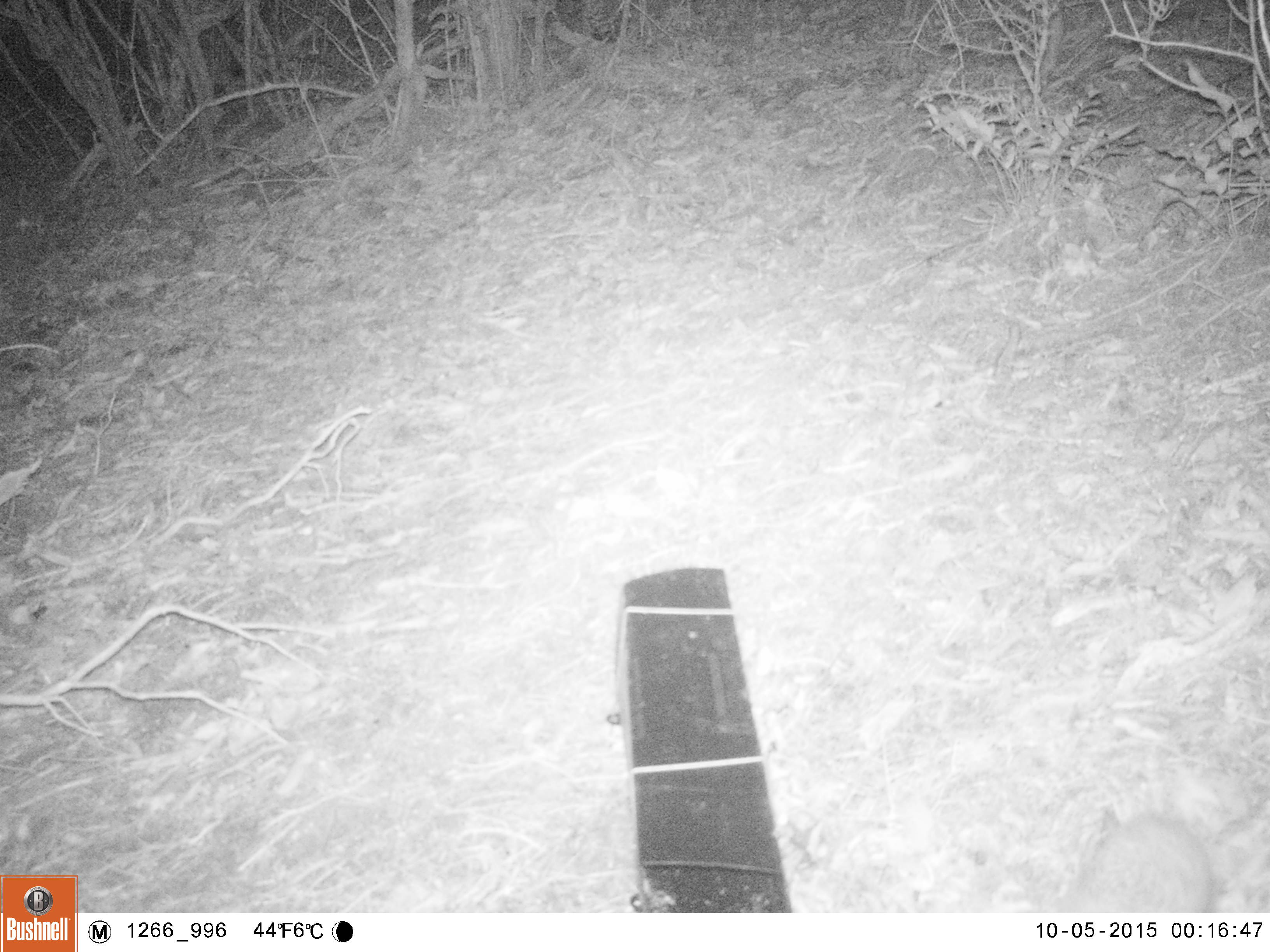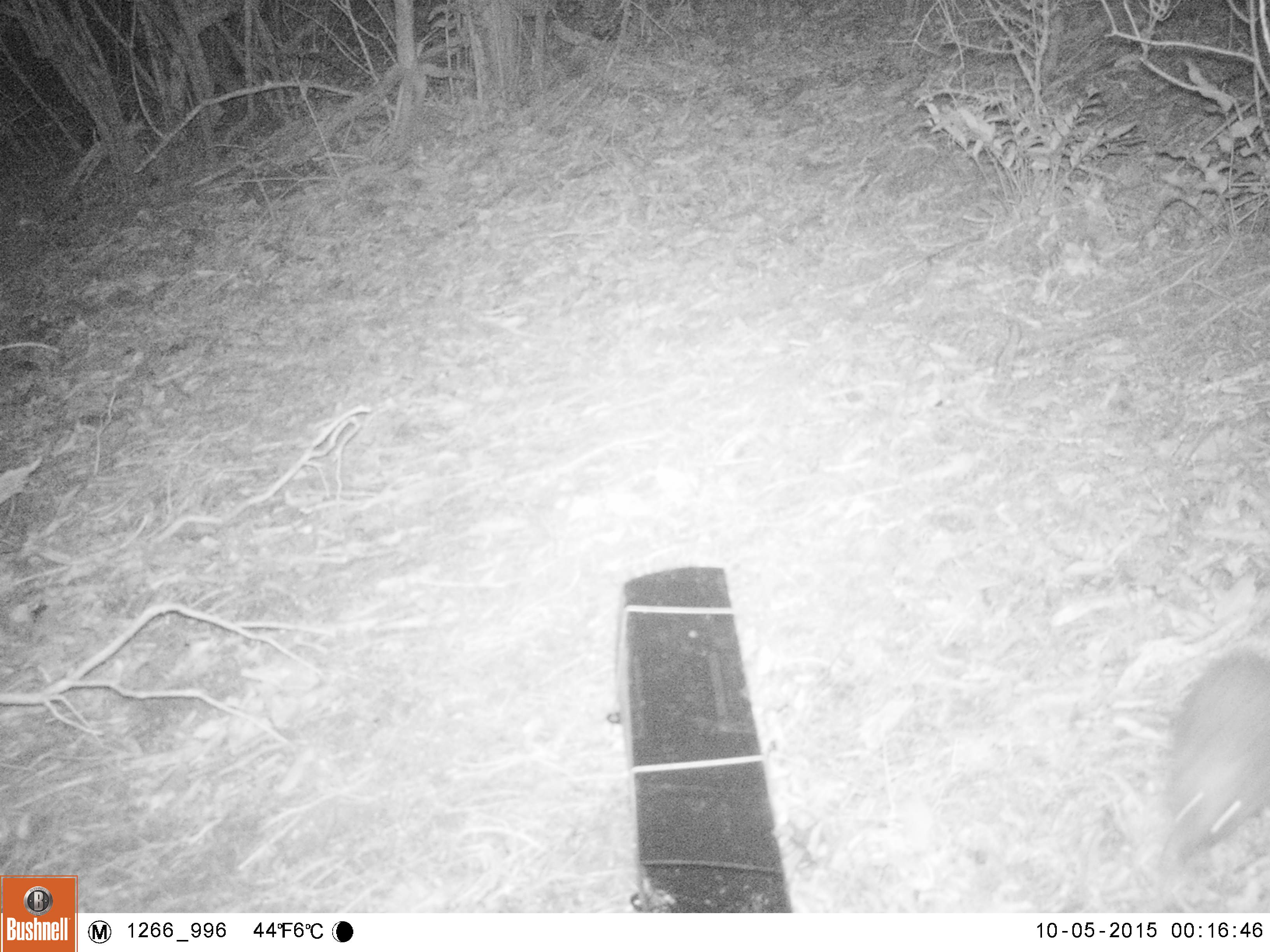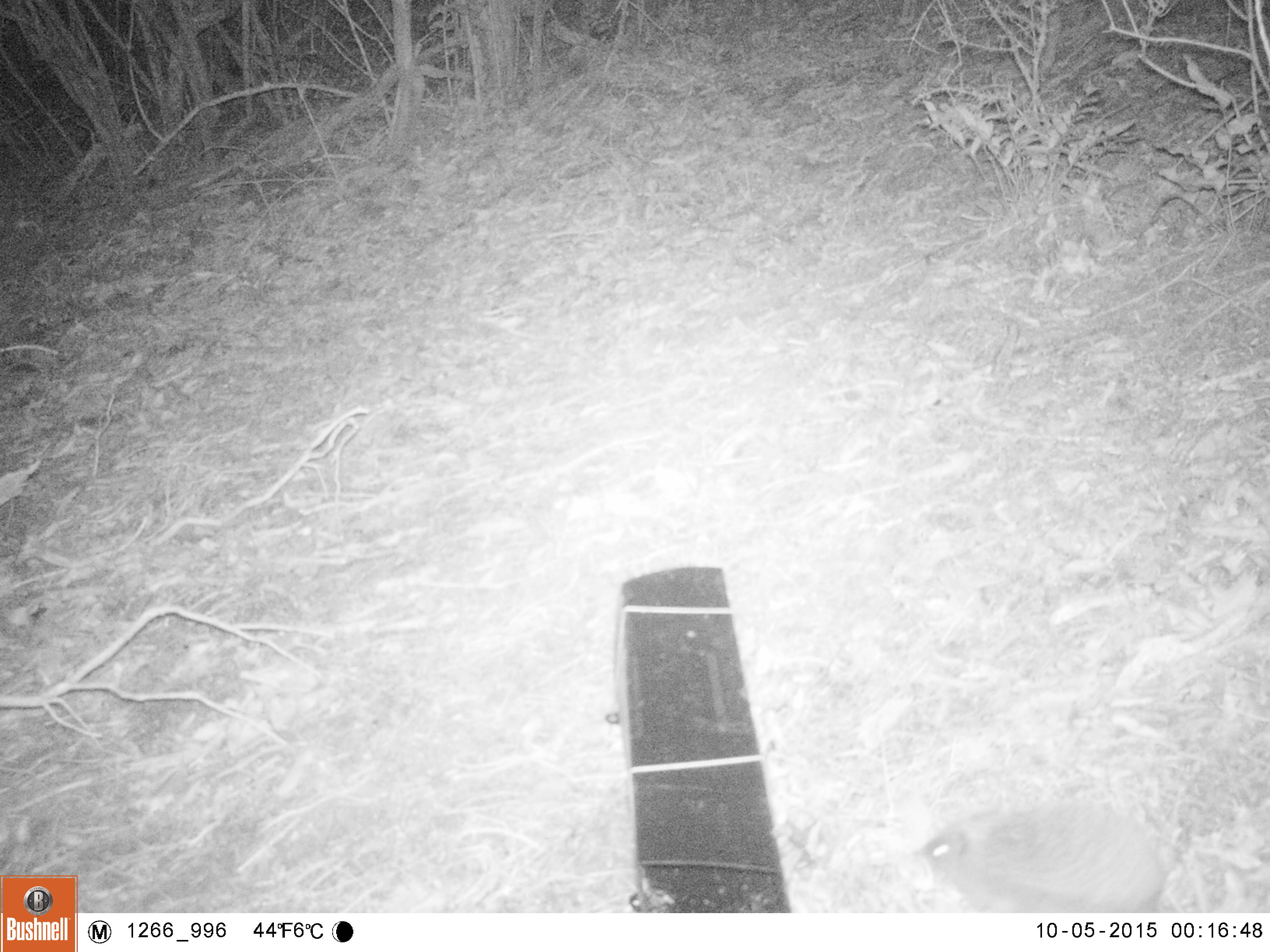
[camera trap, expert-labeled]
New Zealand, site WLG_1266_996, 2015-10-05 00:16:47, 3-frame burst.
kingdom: Animalia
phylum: Chordata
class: Mammalia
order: Eulipotyphla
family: Erinaceidae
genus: Erinaceus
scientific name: Erinaceus europaeus europaeus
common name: european hedgehog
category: hedgehog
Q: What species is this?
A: Hedgehog (european hedgehog) (Erinaceus europaeus europaeus).